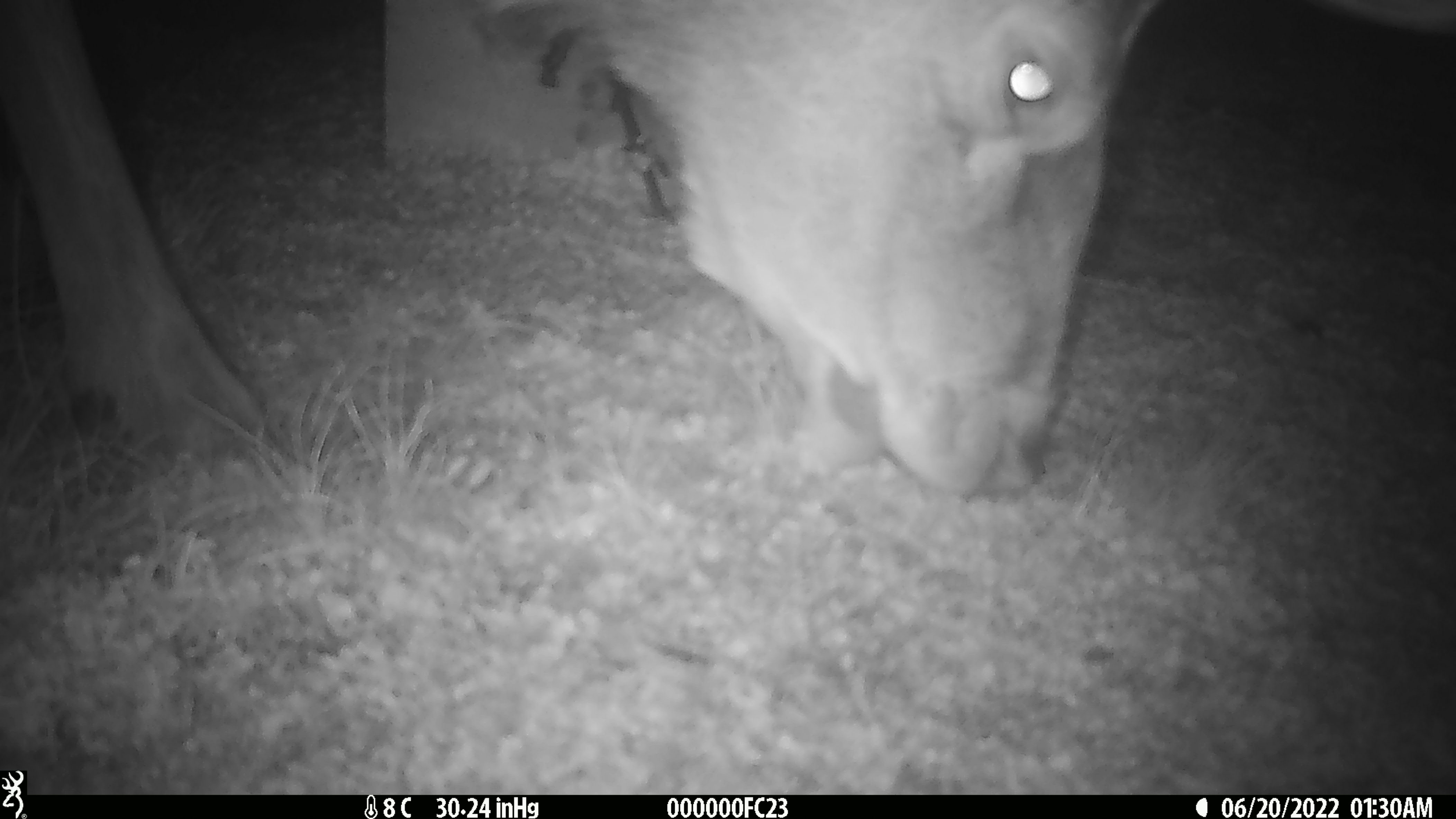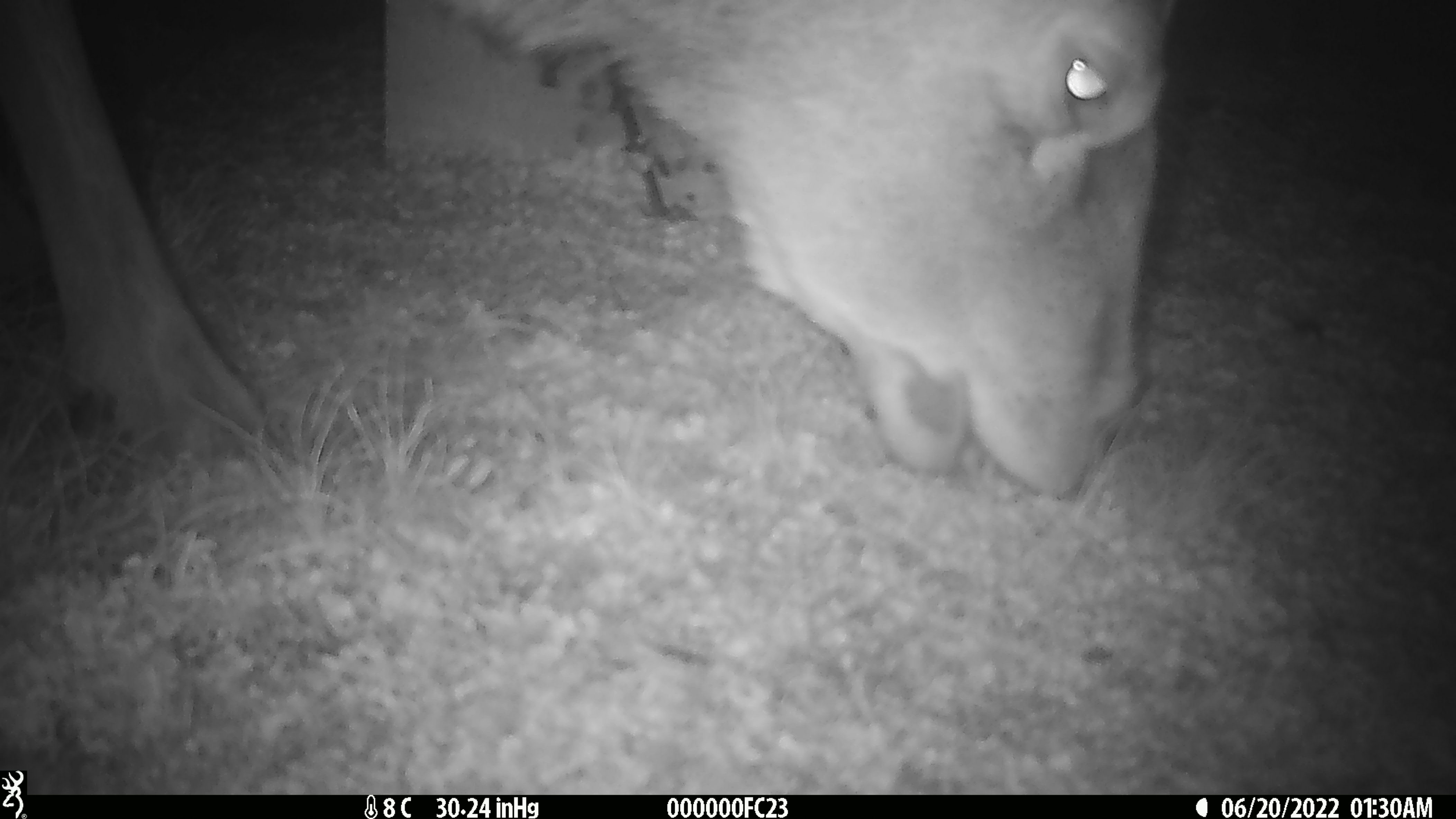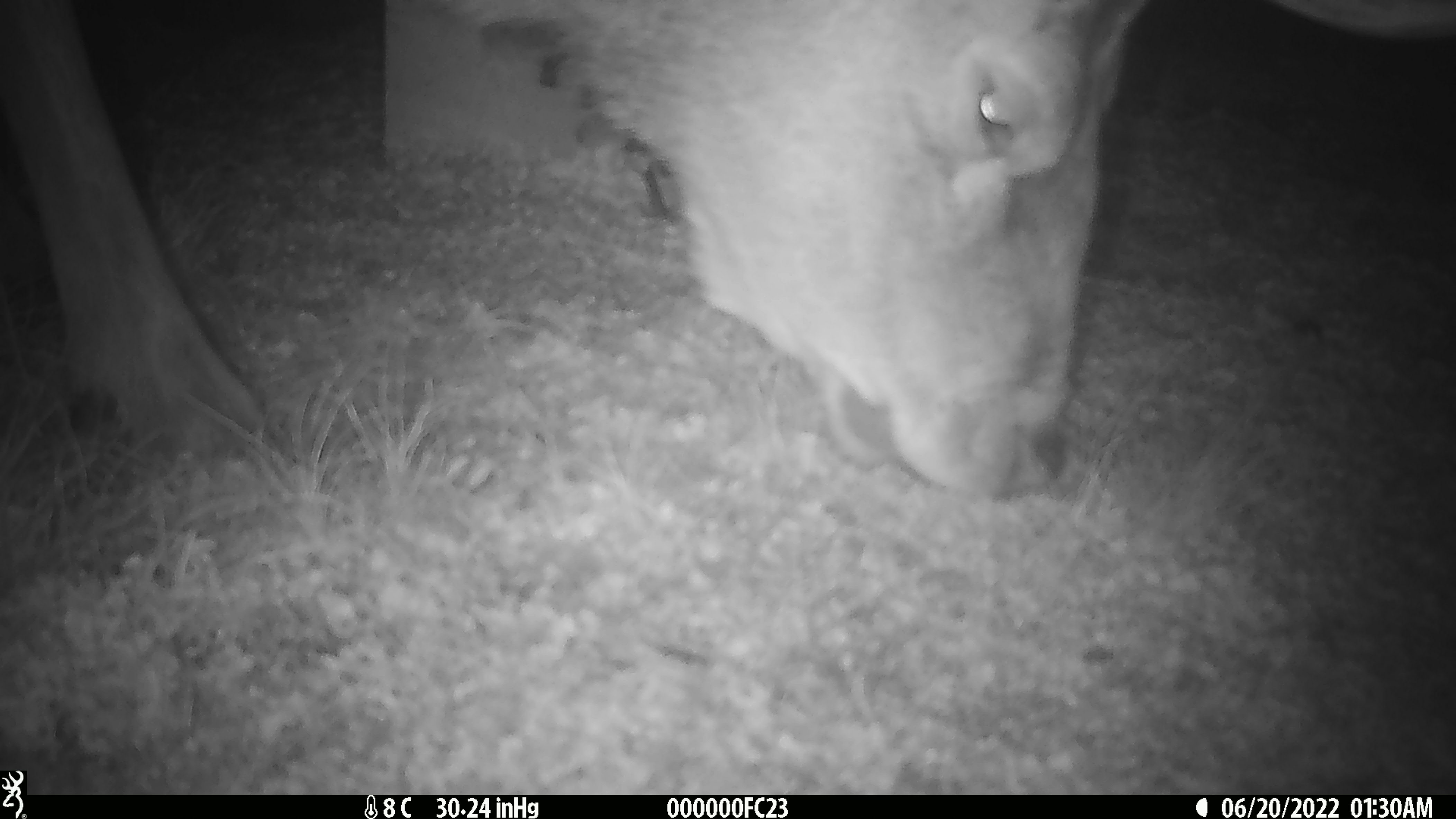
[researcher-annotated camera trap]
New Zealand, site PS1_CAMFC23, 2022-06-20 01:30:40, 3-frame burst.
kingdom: Animalia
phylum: Chordata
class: Mammalia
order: Artiodactyla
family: Cervidae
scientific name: Cervidae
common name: deer